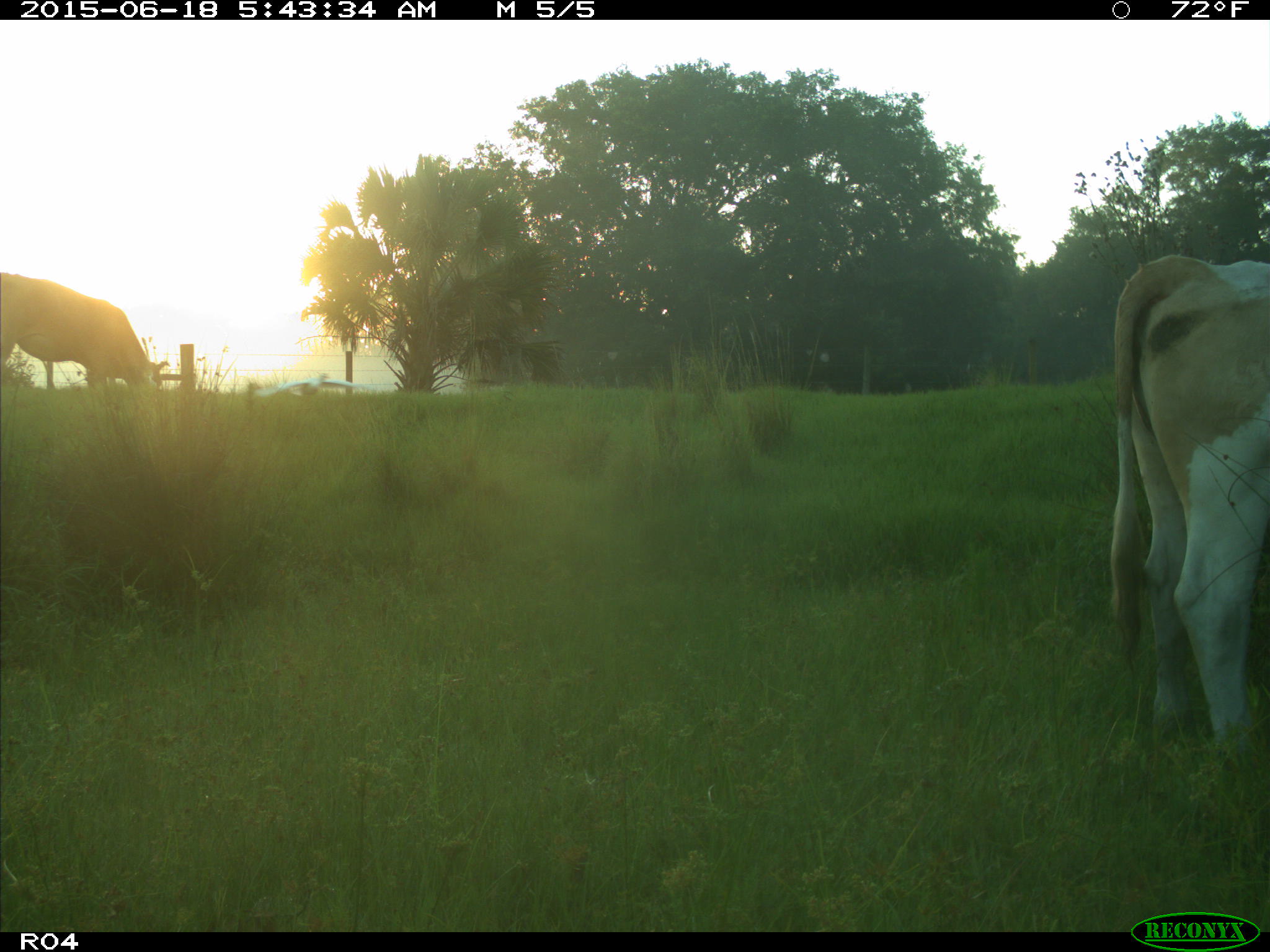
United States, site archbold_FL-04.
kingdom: Animalia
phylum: Chordata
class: Mammalia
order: Artiodactyla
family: Bovidae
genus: Bos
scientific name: Bos taurus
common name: domestic cow